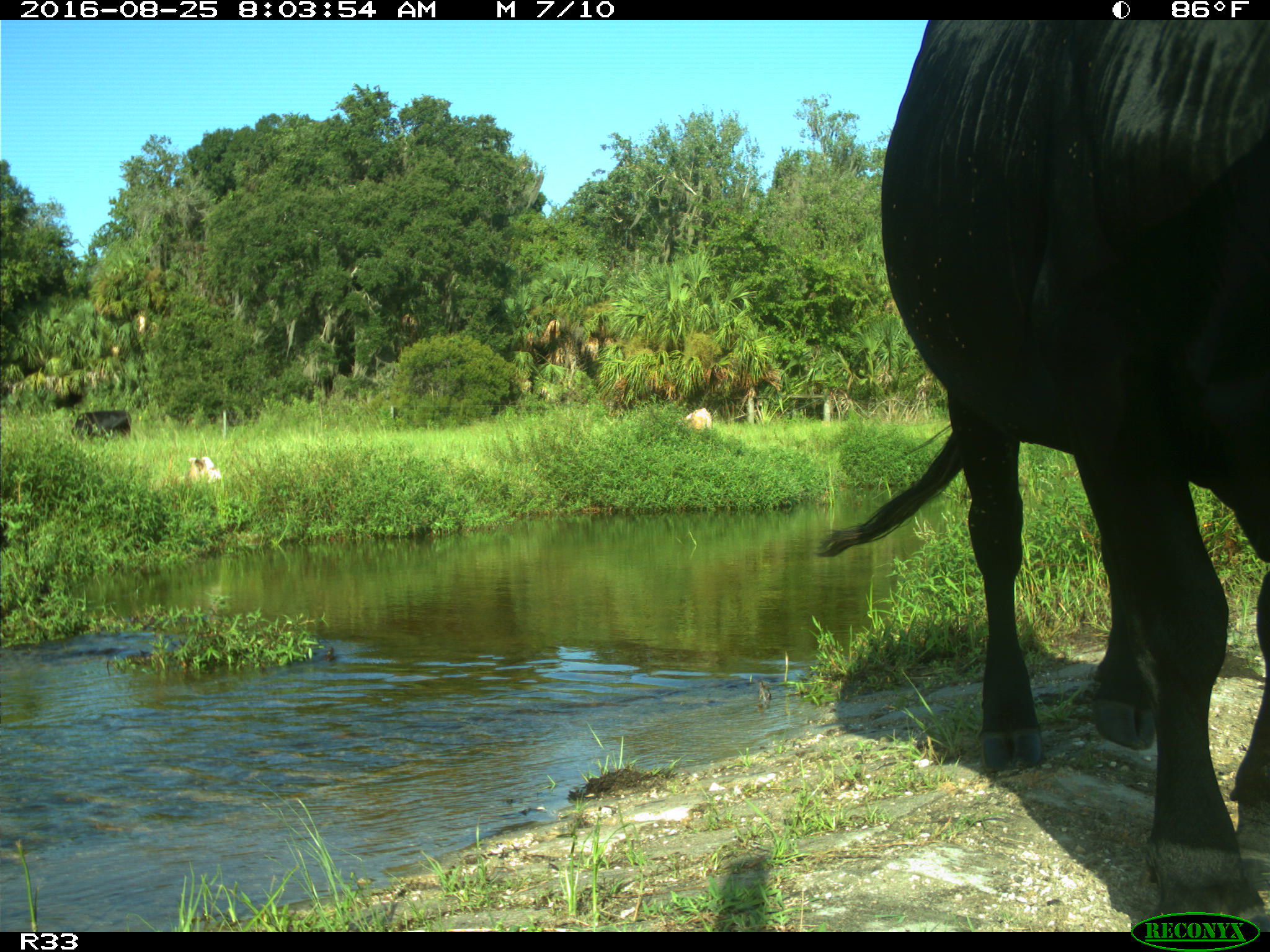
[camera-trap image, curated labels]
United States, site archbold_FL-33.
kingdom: Animalia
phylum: Chordata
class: Mammalia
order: Artiodactyla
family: Bovidae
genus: Bos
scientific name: Bos taurus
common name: domestic cow